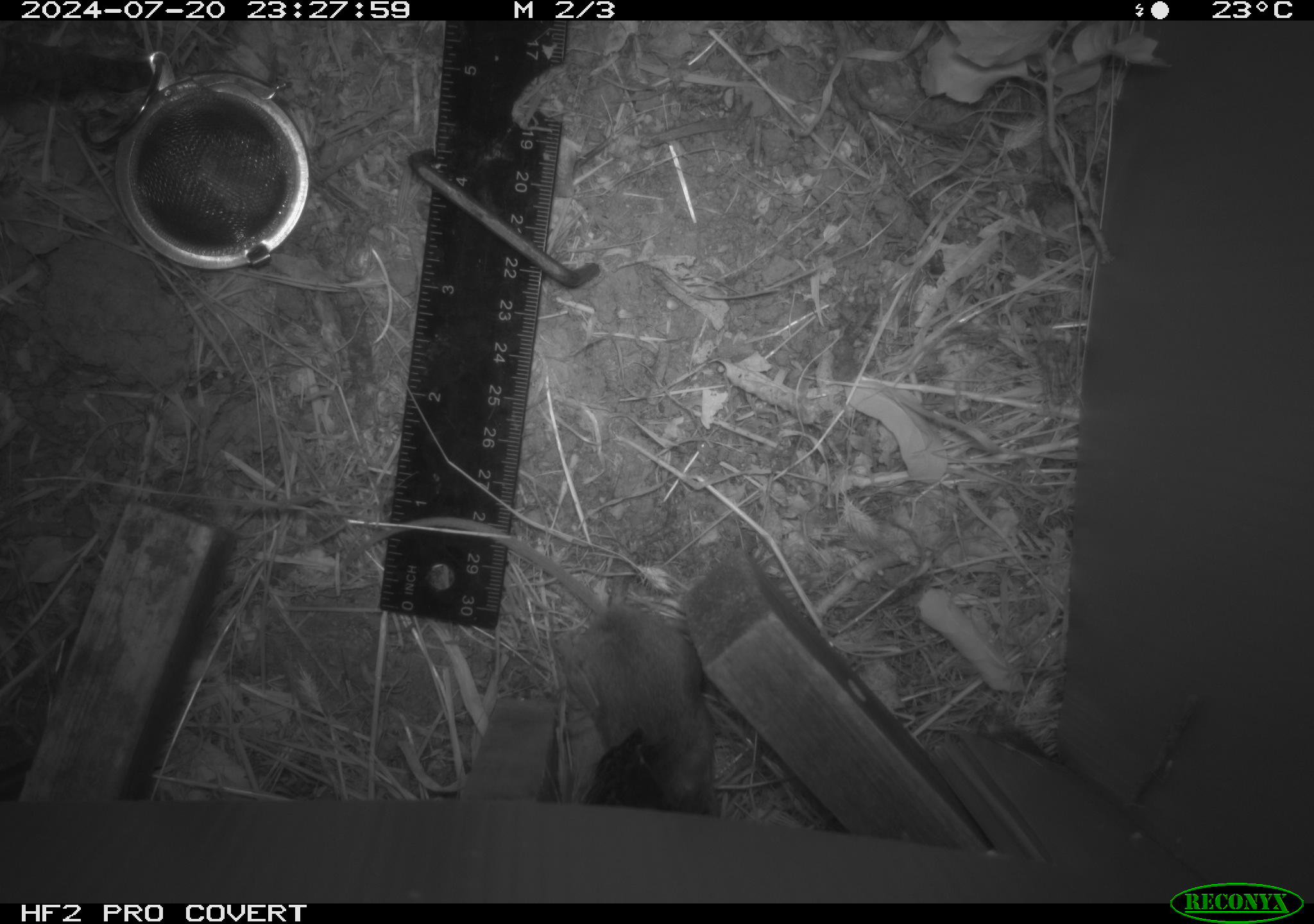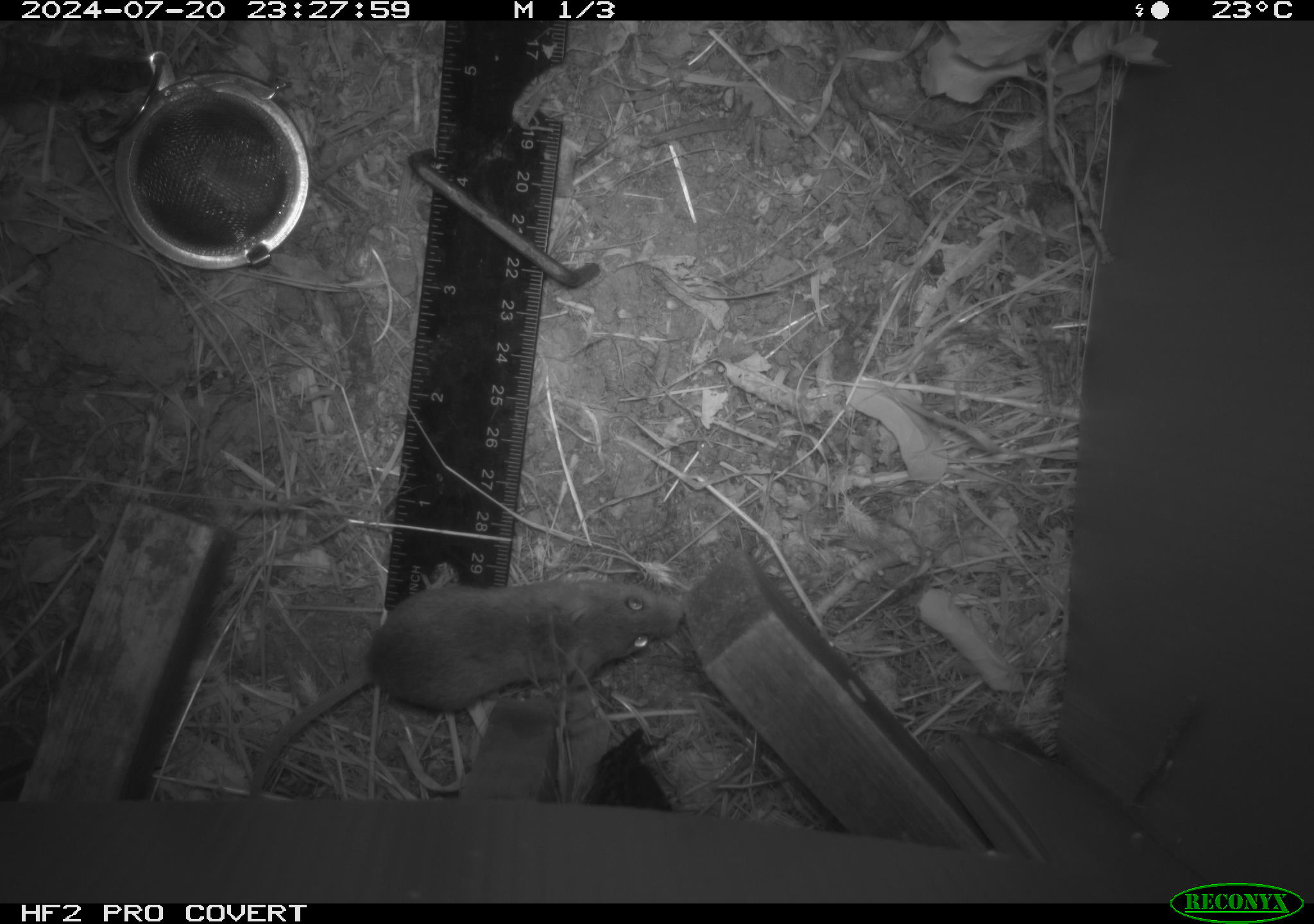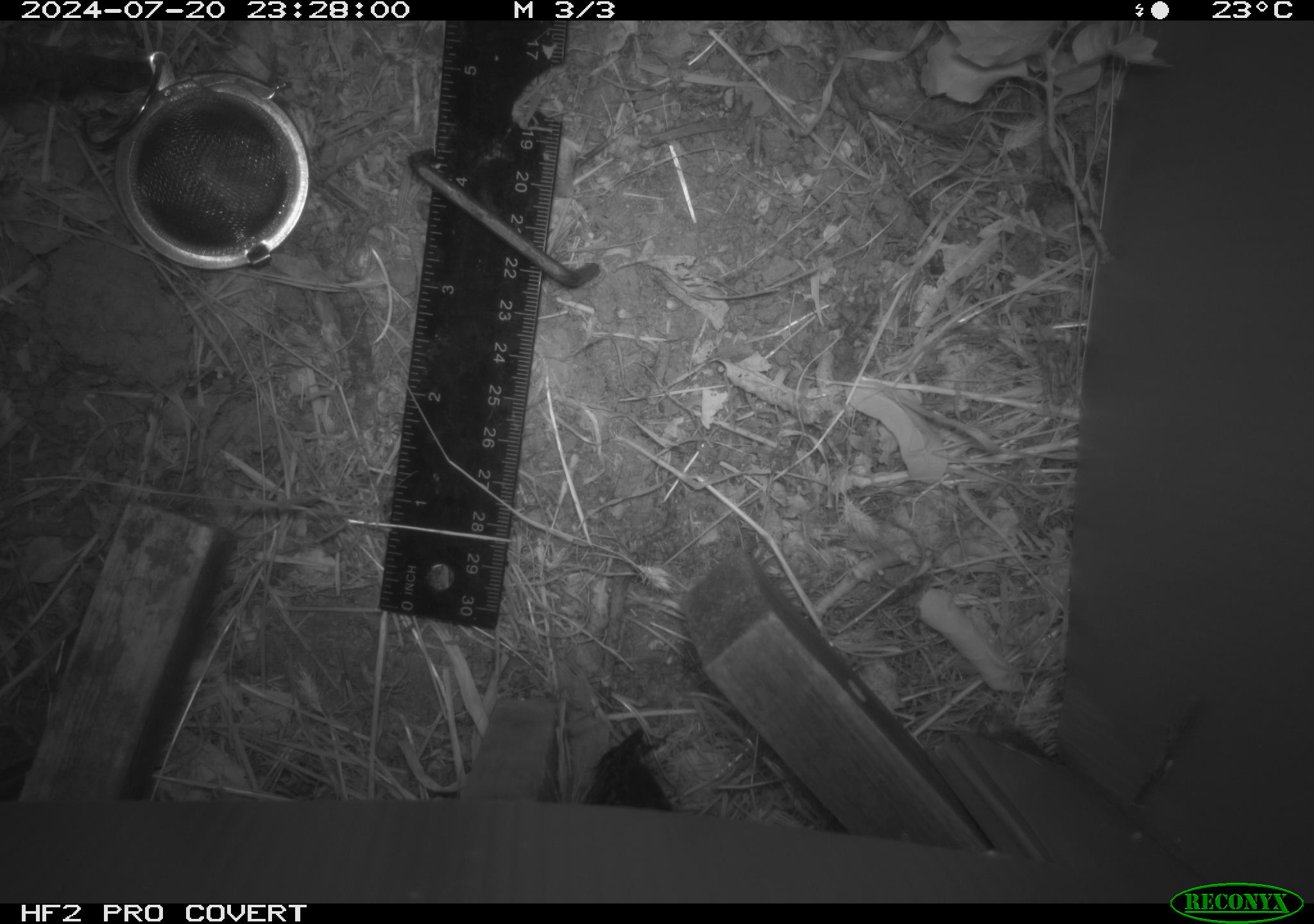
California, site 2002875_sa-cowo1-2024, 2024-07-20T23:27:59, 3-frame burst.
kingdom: Animalia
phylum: Chordata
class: Mammalia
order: Rodentia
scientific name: Rodentia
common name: mouse species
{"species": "mouse species (Rodentia)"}